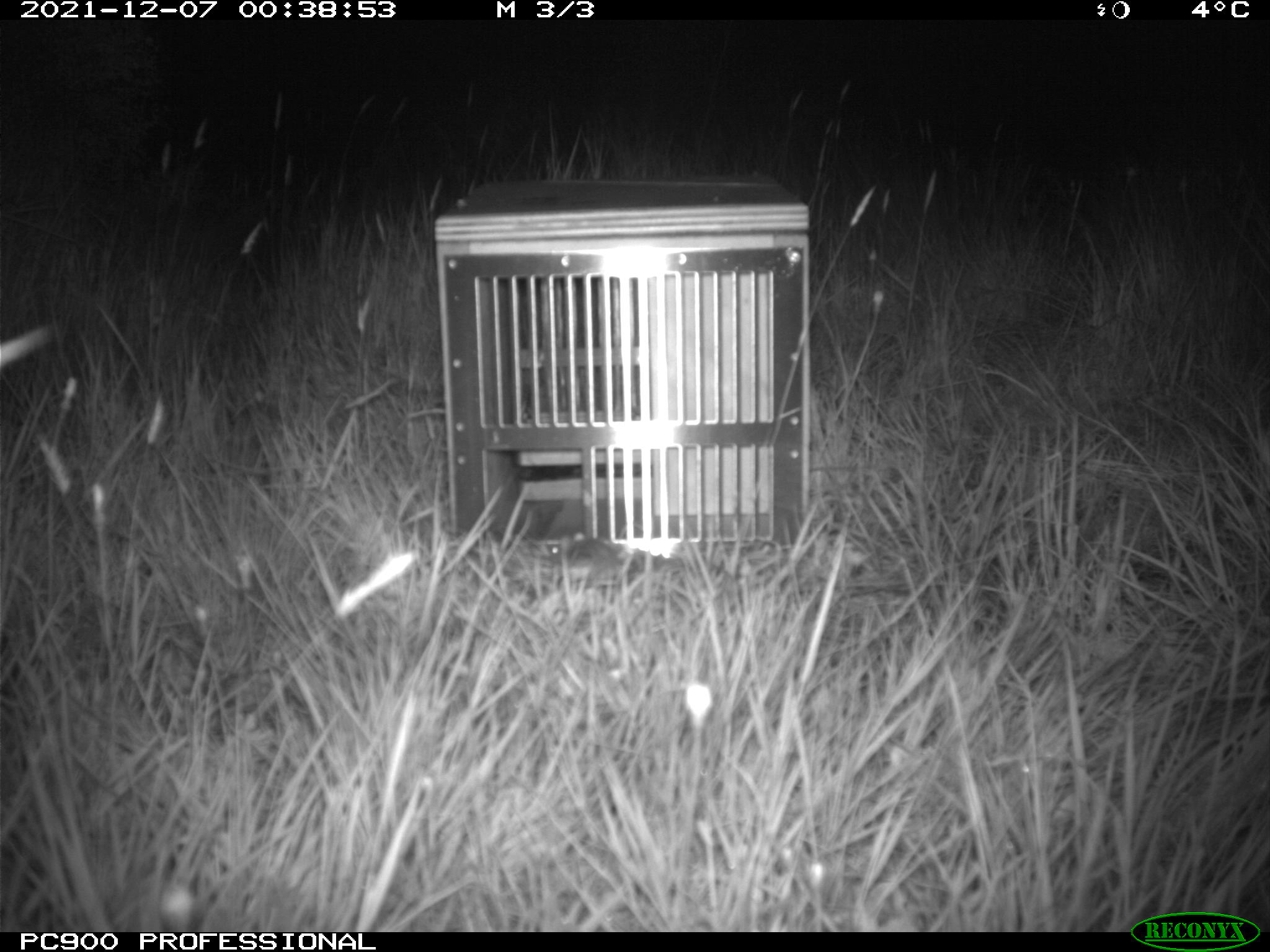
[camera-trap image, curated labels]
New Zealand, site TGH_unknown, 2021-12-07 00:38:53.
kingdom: Animalia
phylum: Chordata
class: Mammalia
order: Rodentia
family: Muridae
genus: Mus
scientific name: Mus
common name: mouse